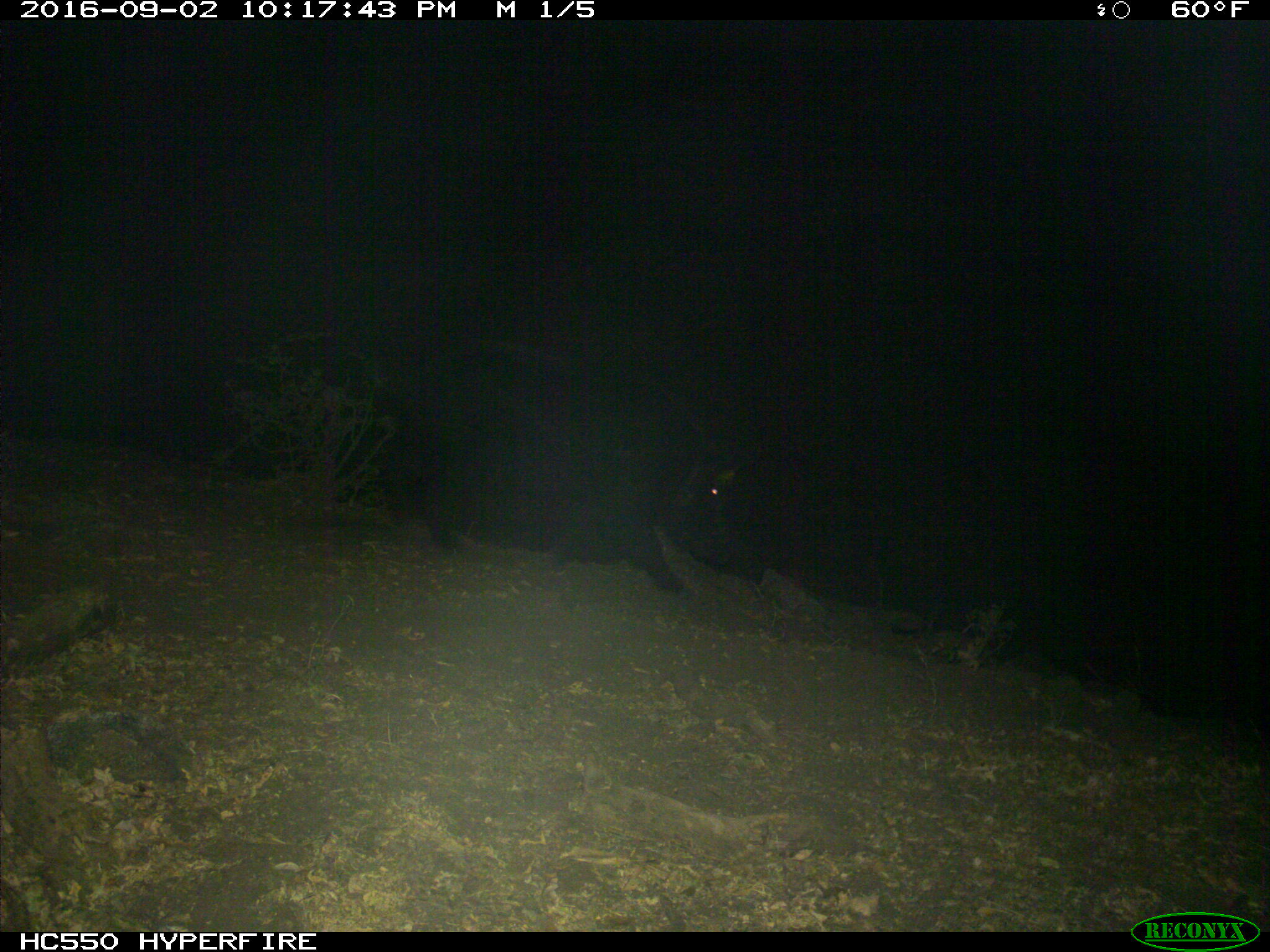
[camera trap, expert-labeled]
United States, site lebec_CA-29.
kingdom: Animalia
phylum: Chordata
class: Mammalia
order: Artiodactyla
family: Suidae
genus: Sus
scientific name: Sus scrofa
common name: wild boar